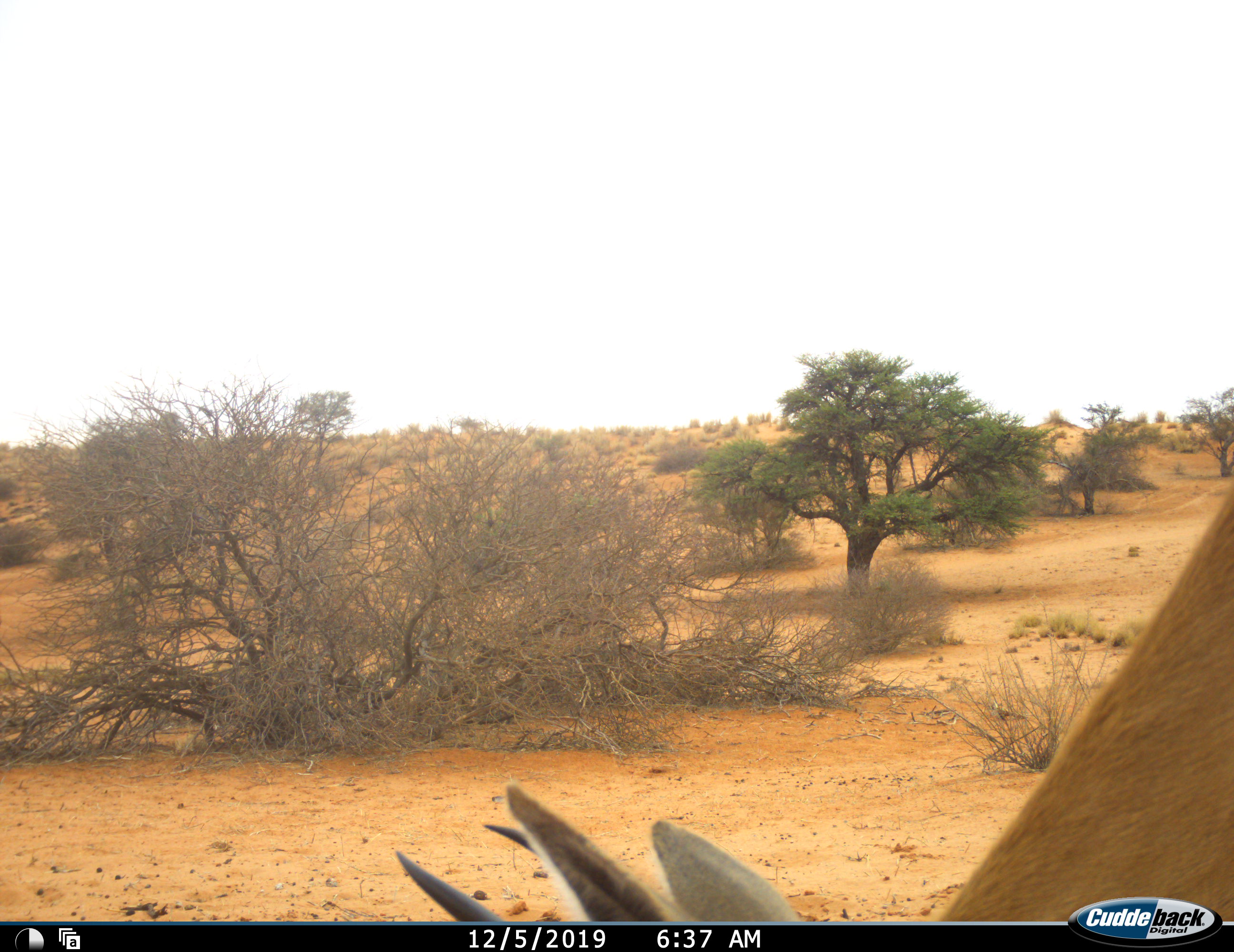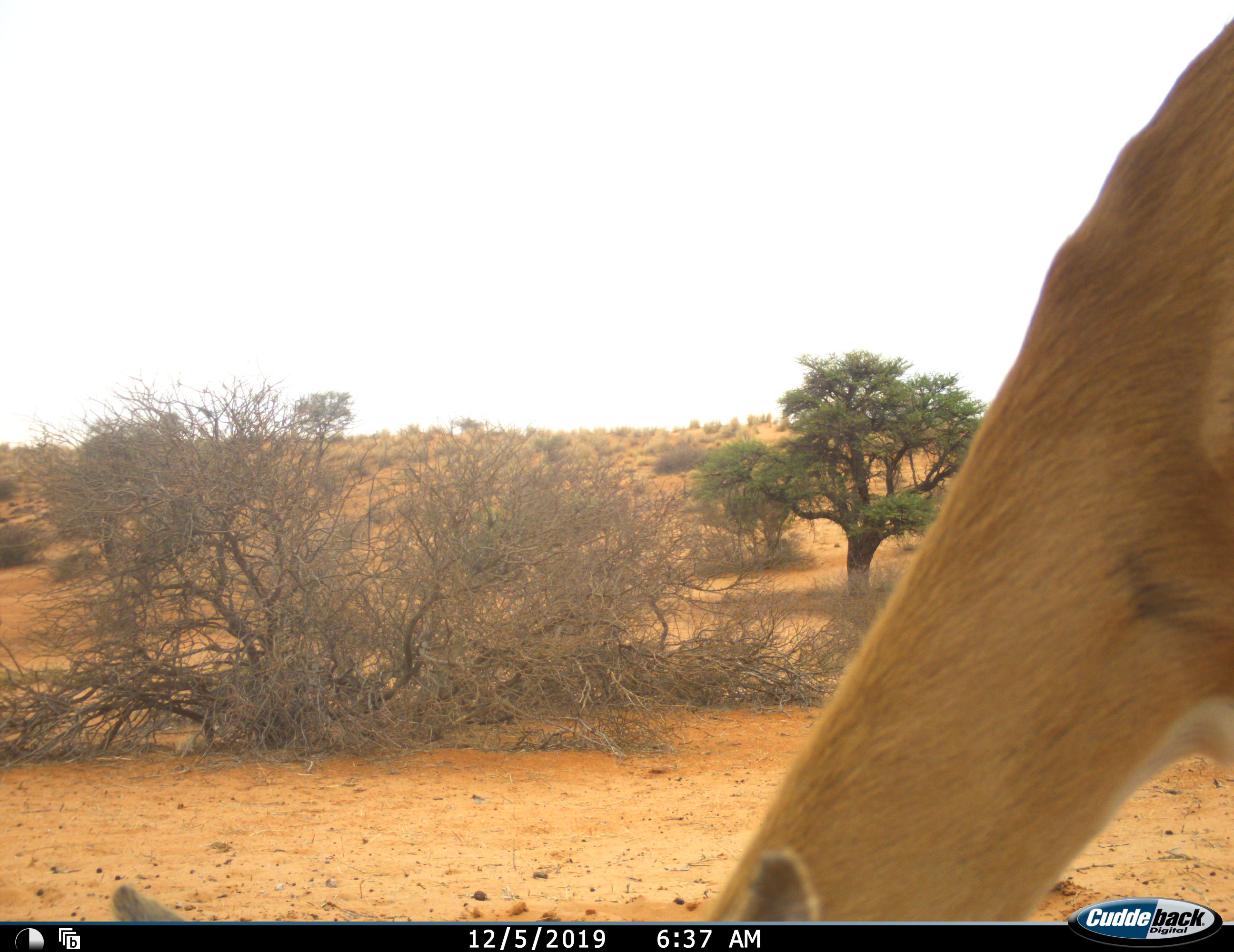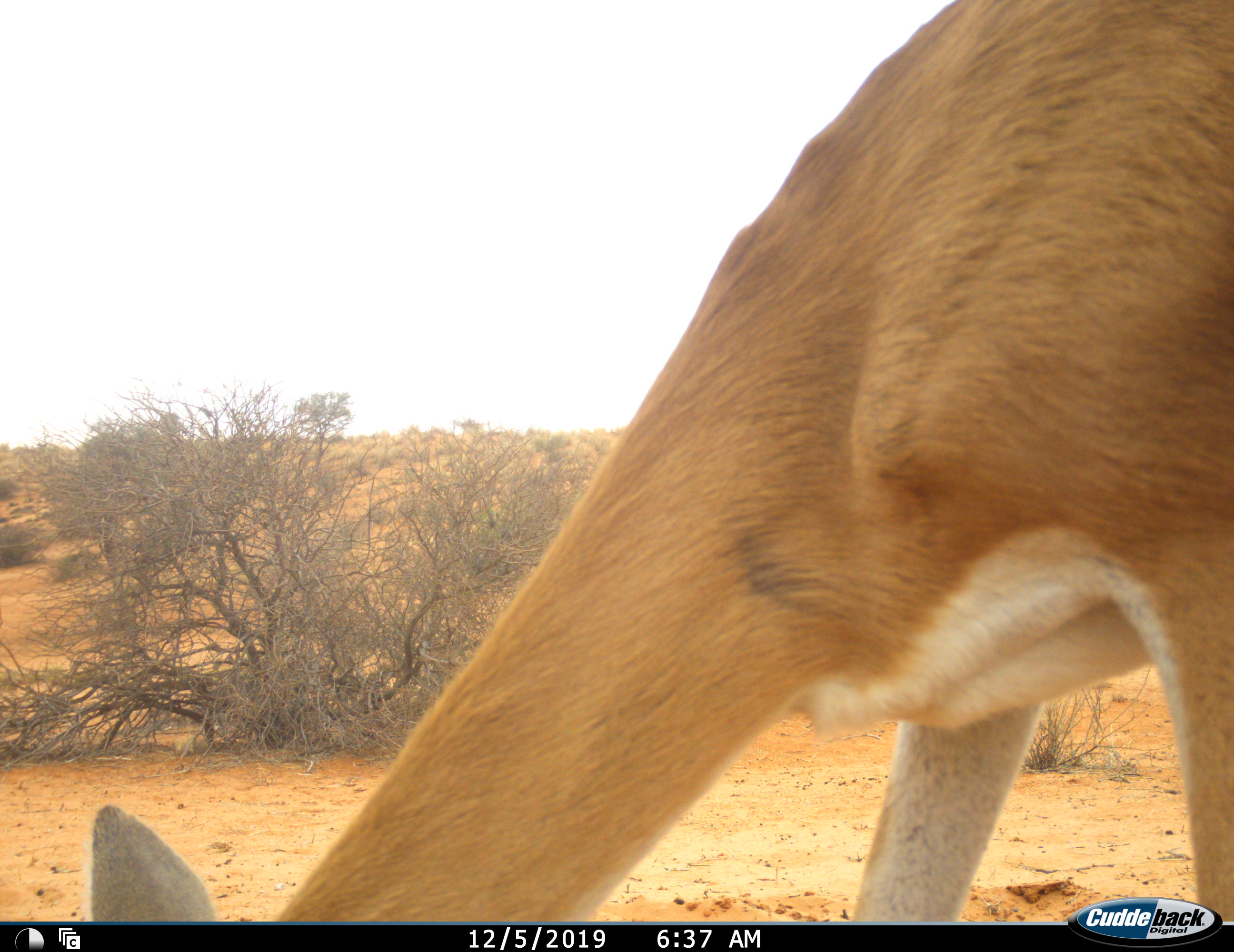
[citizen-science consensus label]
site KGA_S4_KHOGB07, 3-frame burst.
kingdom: Animalia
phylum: Chordata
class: Mammalia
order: Artiodactyla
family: Bovidae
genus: Antidorcas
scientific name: Antidorcas marsupialis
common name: springbok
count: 1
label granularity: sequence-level